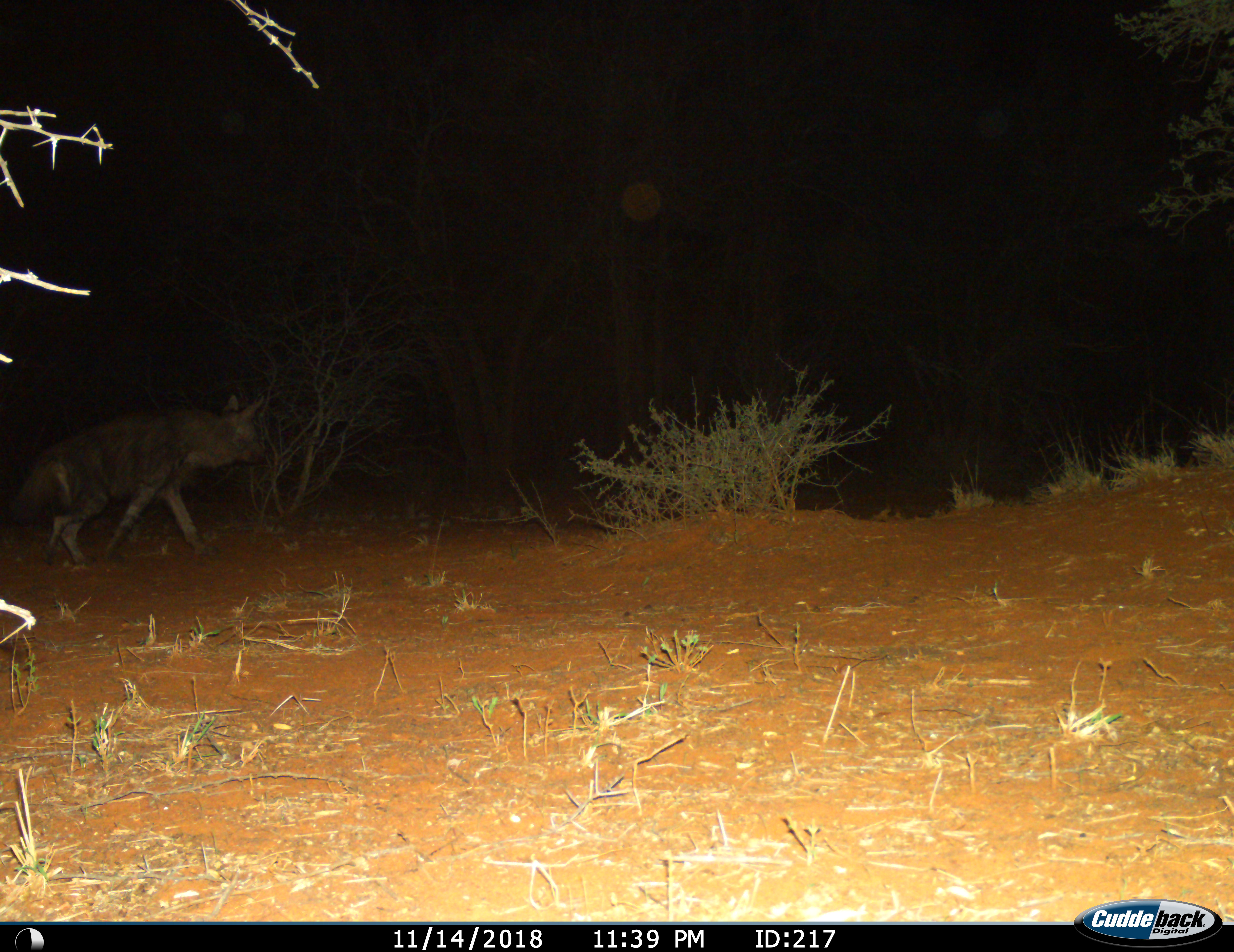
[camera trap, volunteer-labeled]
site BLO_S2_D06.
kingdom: Animalia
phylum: Chordata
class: Mammalia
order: Carnivora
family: Hyaenidae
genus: Parahyaena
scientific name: Parahyaena brunnea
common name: brown hyena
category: hyenabrown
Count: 1.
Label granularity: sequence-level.